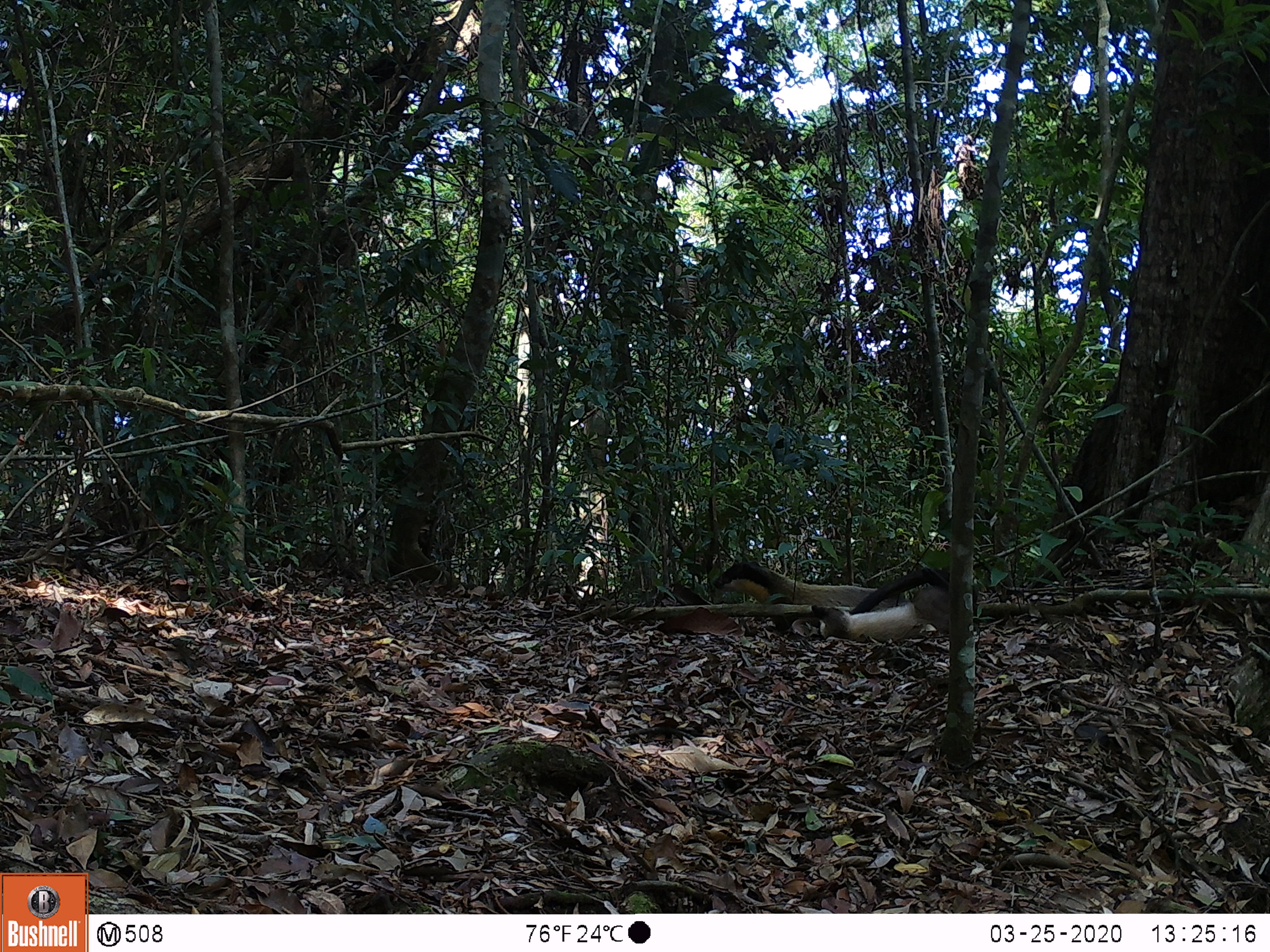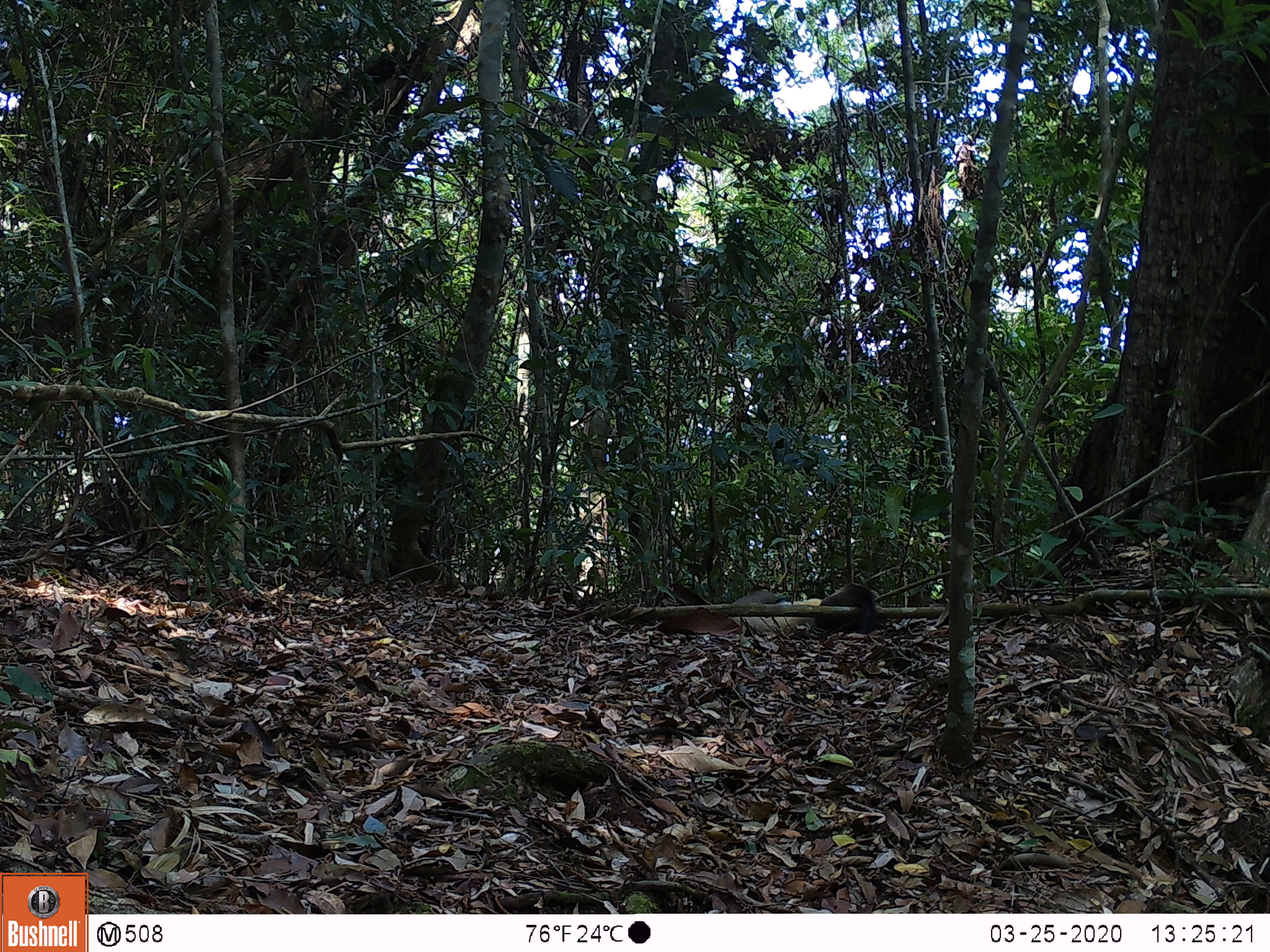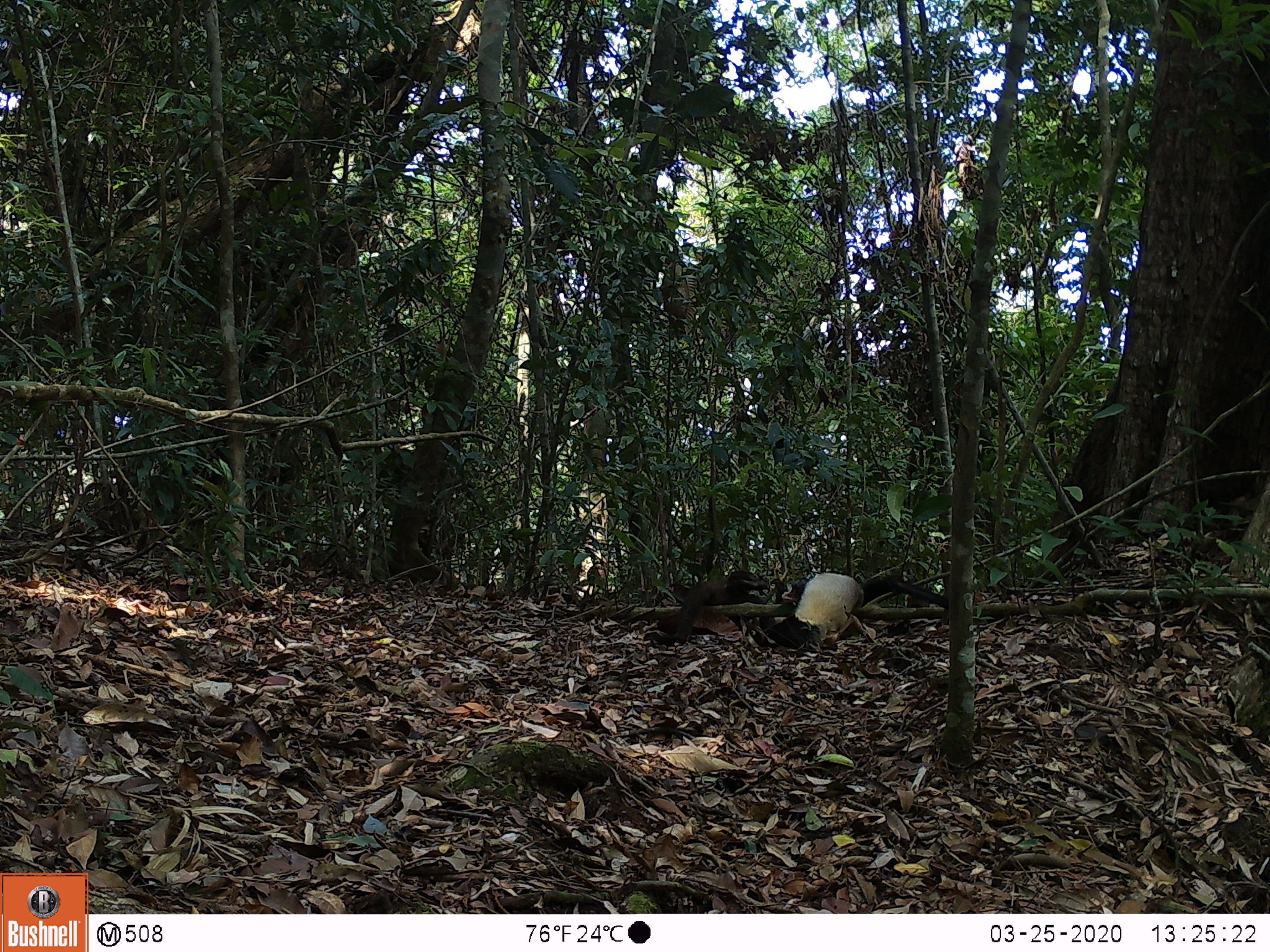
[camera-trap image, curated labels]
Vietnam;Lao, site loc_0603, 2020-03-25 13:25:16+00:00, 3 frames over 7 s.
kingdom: Animalia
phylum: Chordata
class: Mammalia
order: Carnivora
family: Mustelidae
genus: Martes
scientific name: Martes flavigula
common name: yellow-throated marten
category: yellow throated marten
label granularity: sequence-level